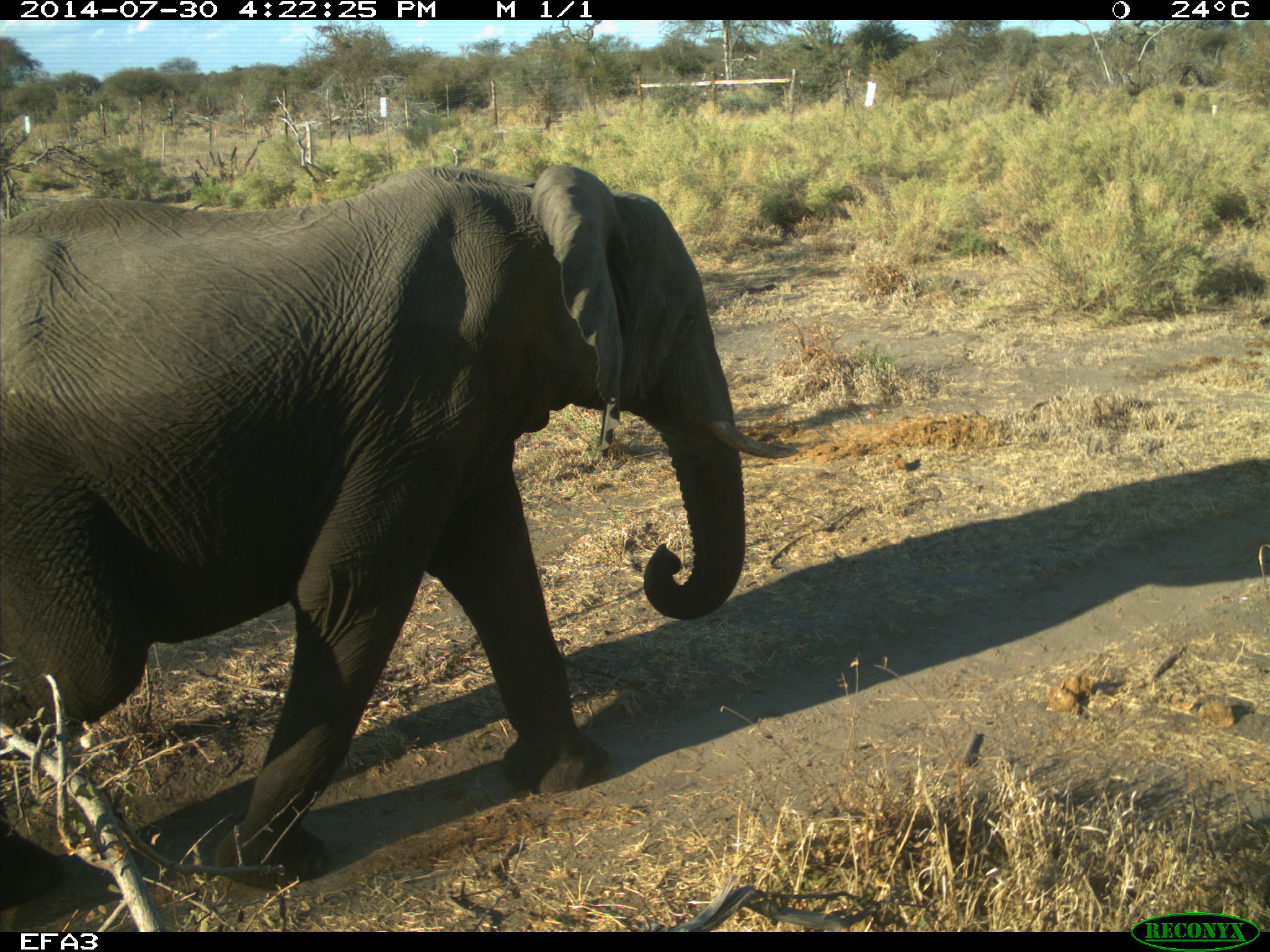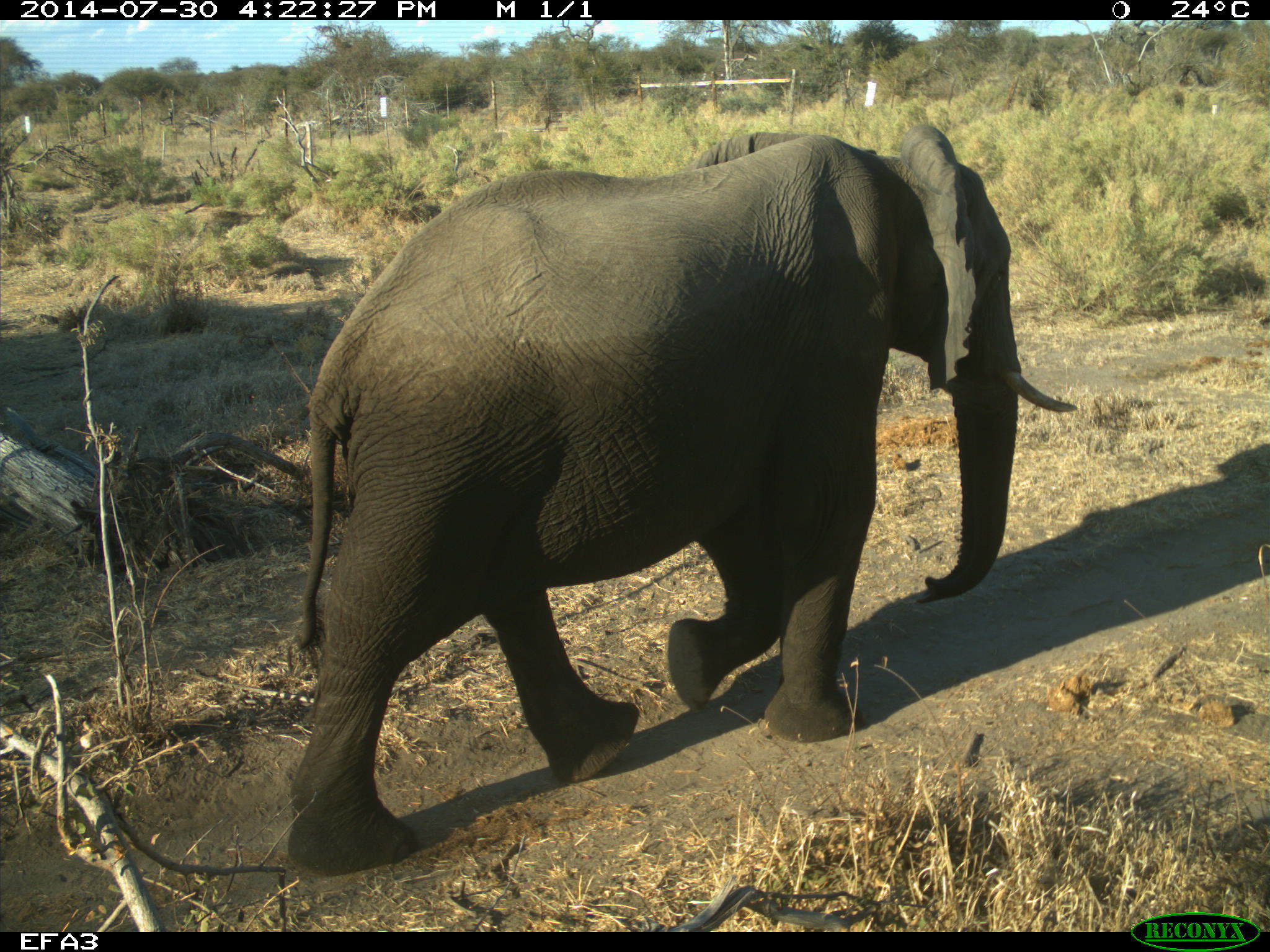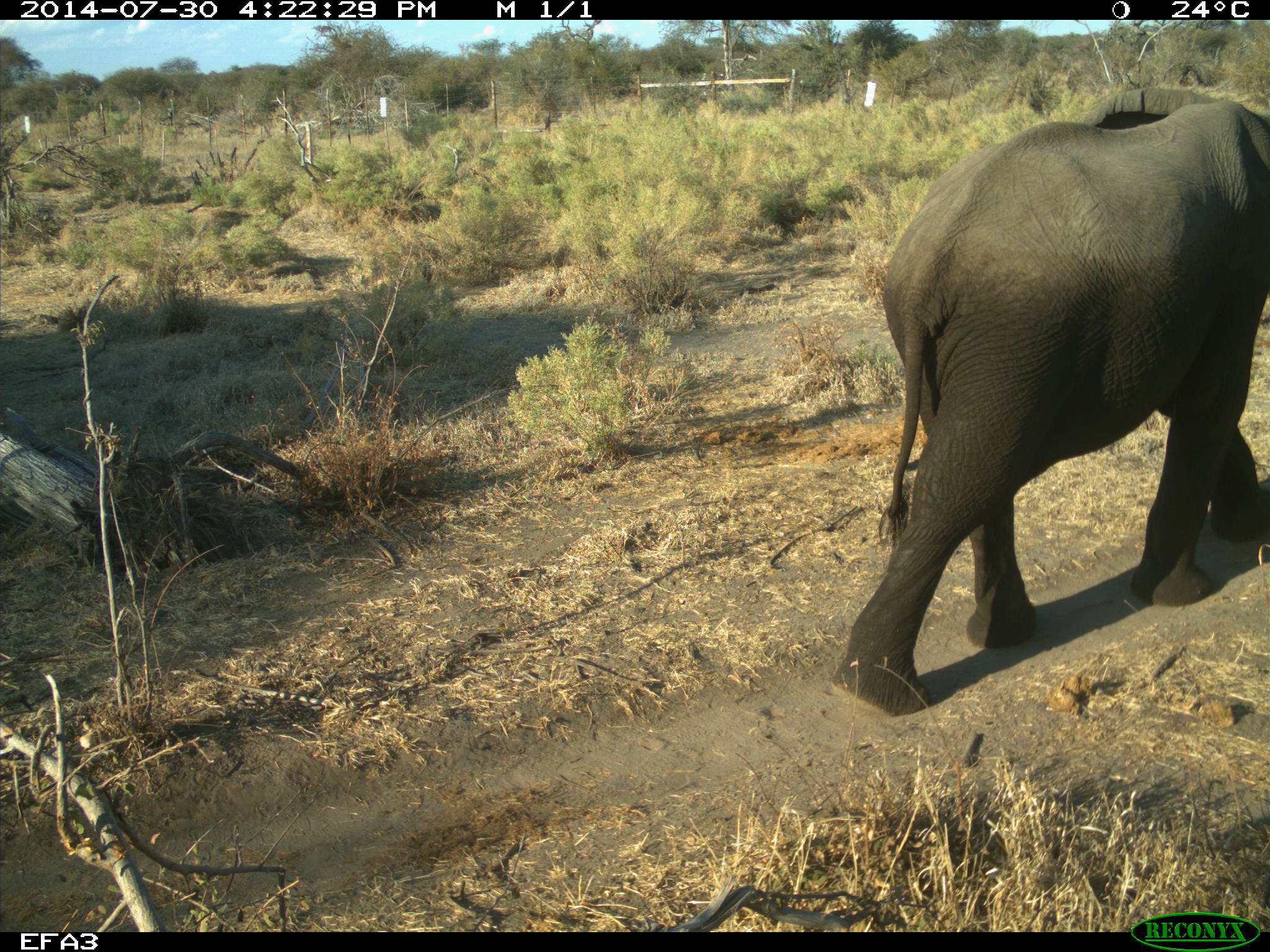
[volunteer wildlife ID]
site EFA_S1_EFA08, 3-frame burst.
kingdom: Animalia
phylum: Chordata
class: Mammalia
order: Proboscidea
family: Elephantidae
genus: Loxodonta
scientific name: Loxodonta africana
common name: african bush elephant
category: elephant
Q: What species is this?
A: Elephant (african bush elephant) (Loxodonta africana).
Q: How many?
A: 1.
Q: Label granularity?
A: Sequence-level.